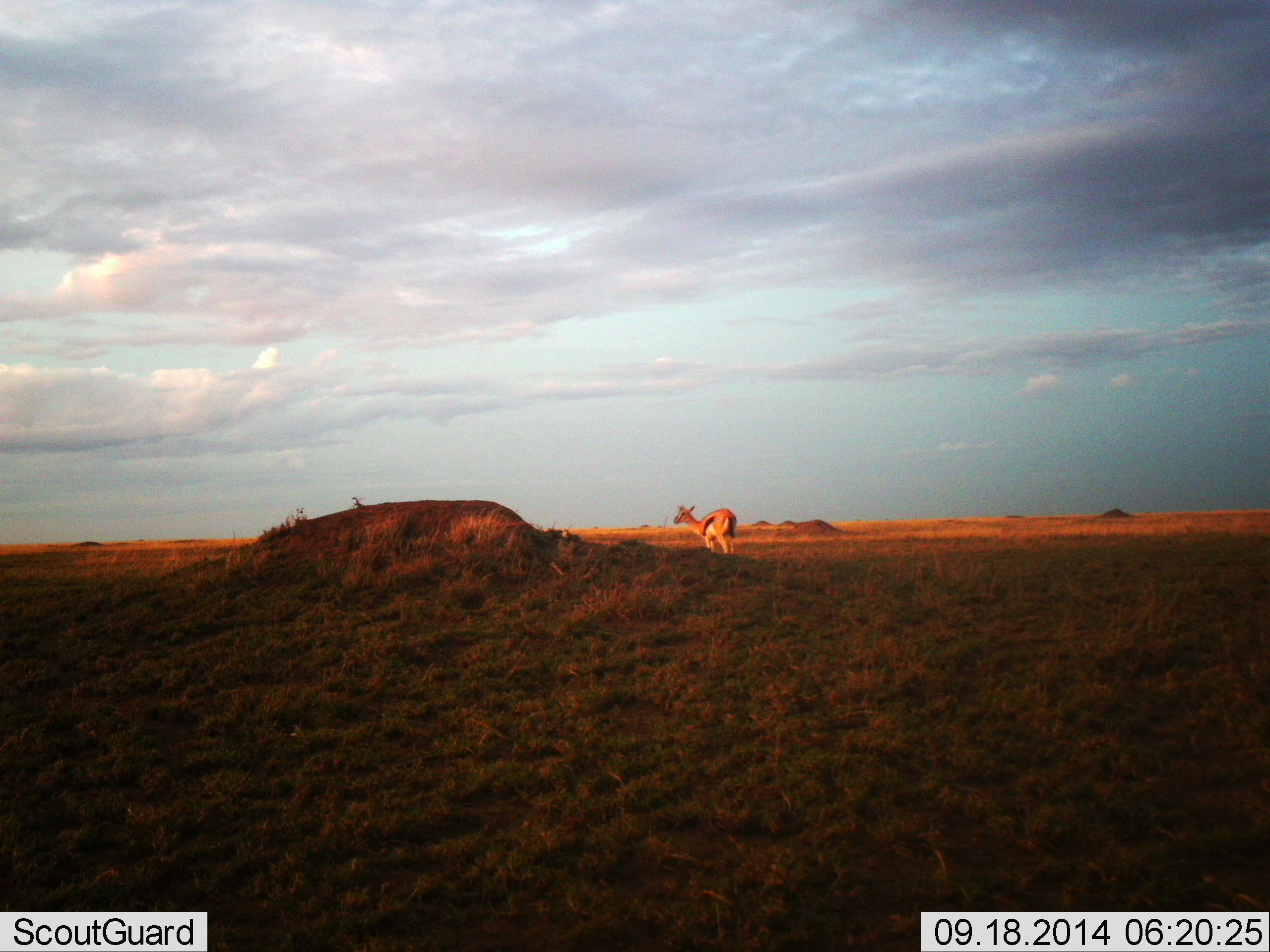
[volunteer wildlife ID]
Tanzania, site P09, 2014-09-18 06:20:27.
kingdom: Animalia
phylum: Chordata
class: Mammalia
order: Artiodactyla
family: Bovidae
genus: Eudorcas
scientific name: Eudorcas thomsonii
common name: thomson's gazelle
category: gazellethomsons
Gazellethomsons (thomson's gazelle) (Eudorcas thomsonii), count 1. Behavior (volunteer vote fractions): standing 100%, resting 0%, moving 10%, interacting 0%. Young present (vote fraction): 0%. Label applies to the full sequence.